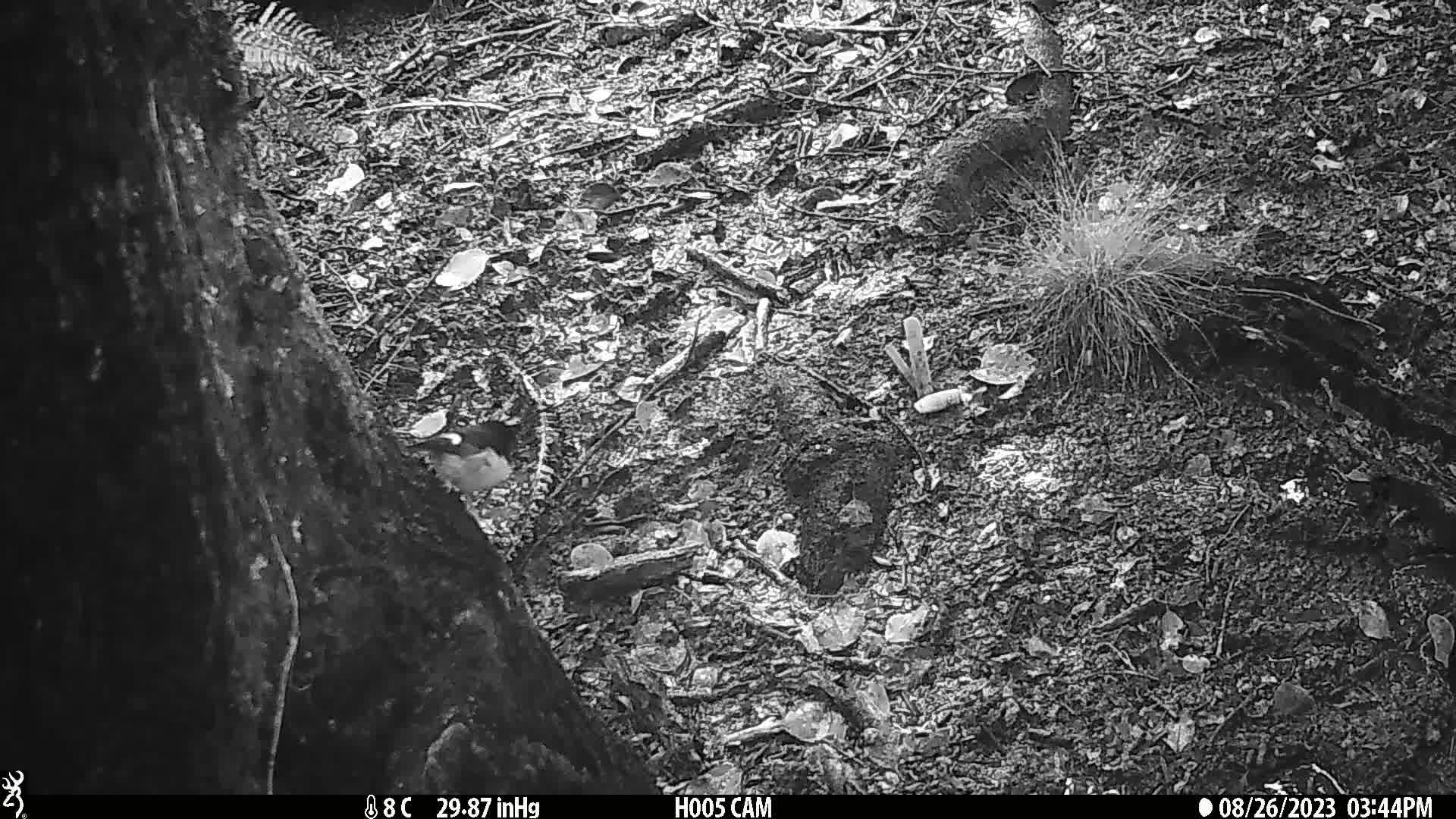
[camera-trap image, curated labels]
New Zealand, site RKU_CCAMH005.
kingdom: Animalia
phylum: Chordata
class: Aves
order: Passeriformes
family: Petroicidae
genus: Petroica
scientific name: Petroica macrocephala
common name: tomtit